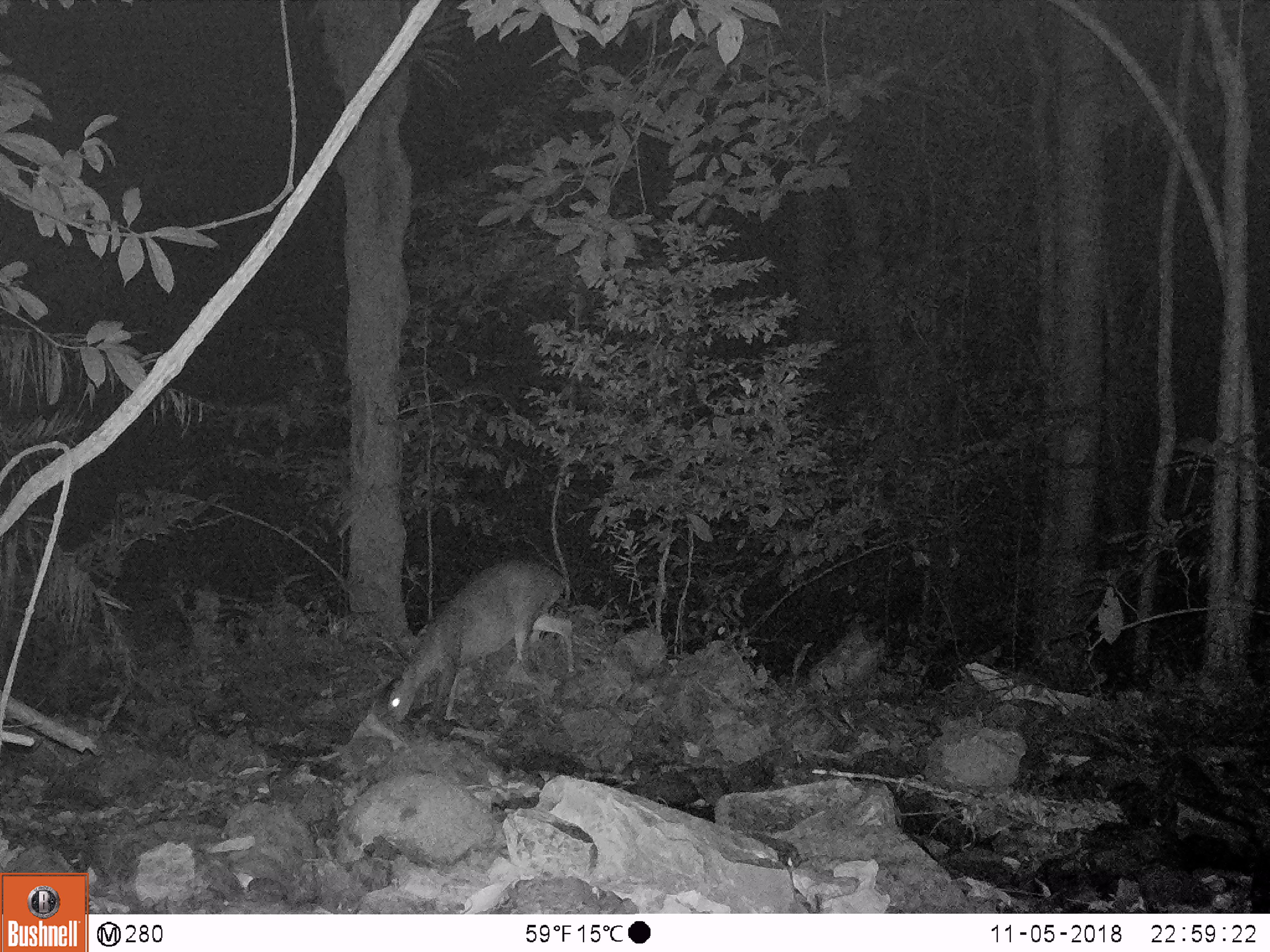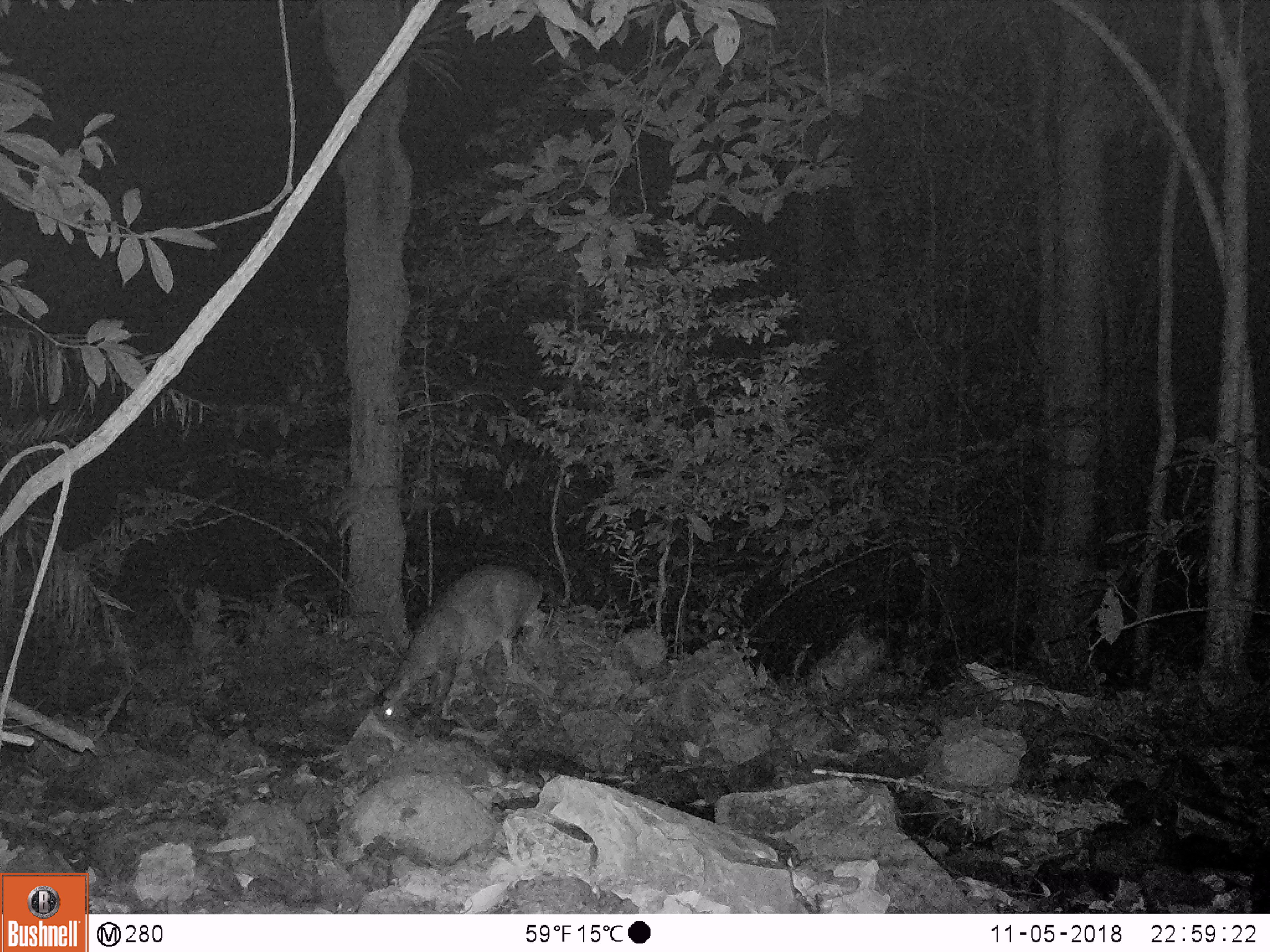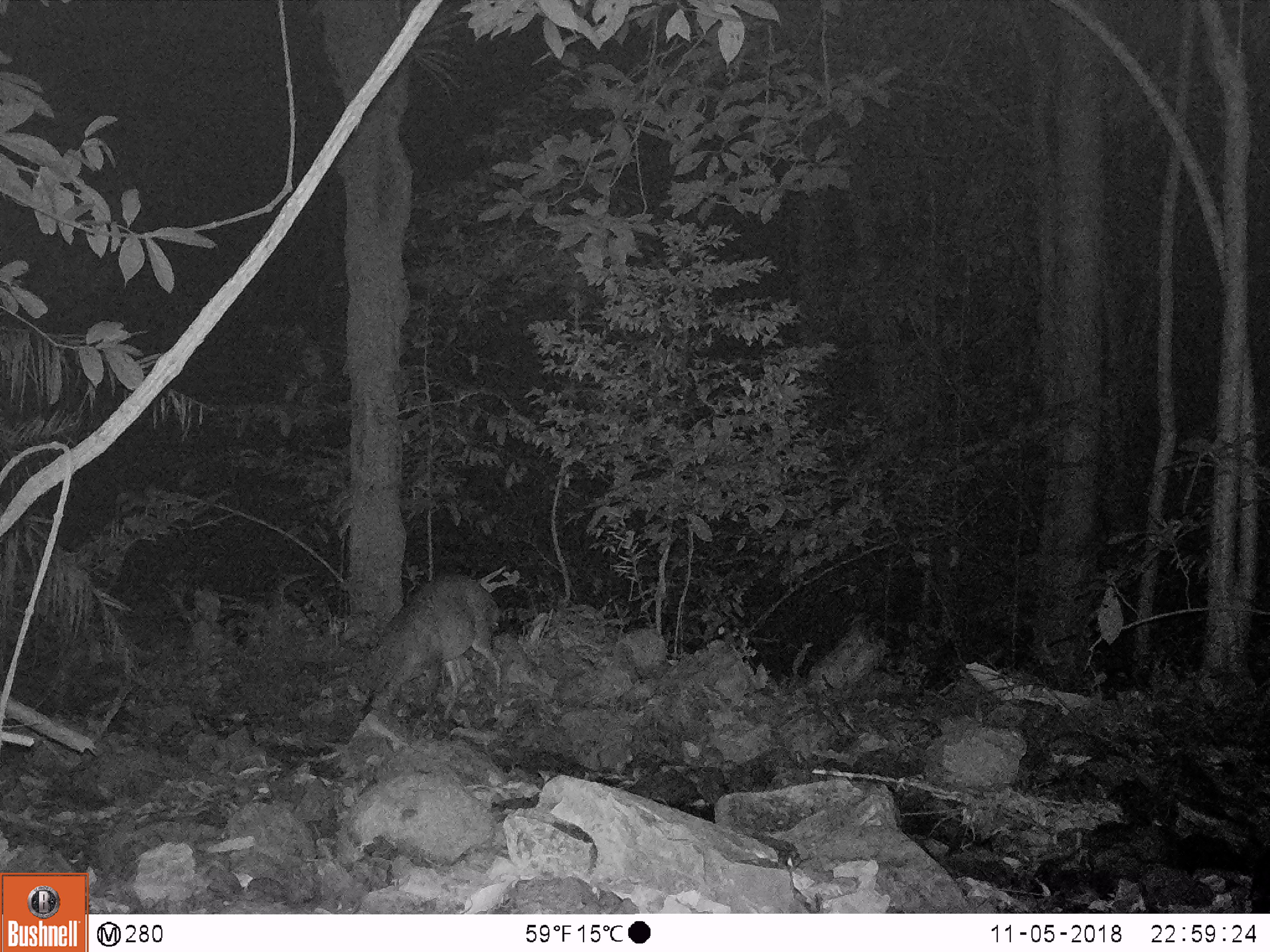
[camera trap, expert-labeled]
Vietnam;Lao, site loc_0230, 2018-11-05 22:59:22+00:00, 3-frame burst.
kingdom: Animalia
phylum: Chordata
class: Mammalia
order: Artiodactyla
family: Cervidae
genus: Muntiacus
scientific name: Muntiacus vuquangensis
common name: large-antlered muntjac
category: large antlered muntjac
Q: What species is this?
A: Large antlered muntjac (large-antlered muntjac) (Muntiacus vuquangensis).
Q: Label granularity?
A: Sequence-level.